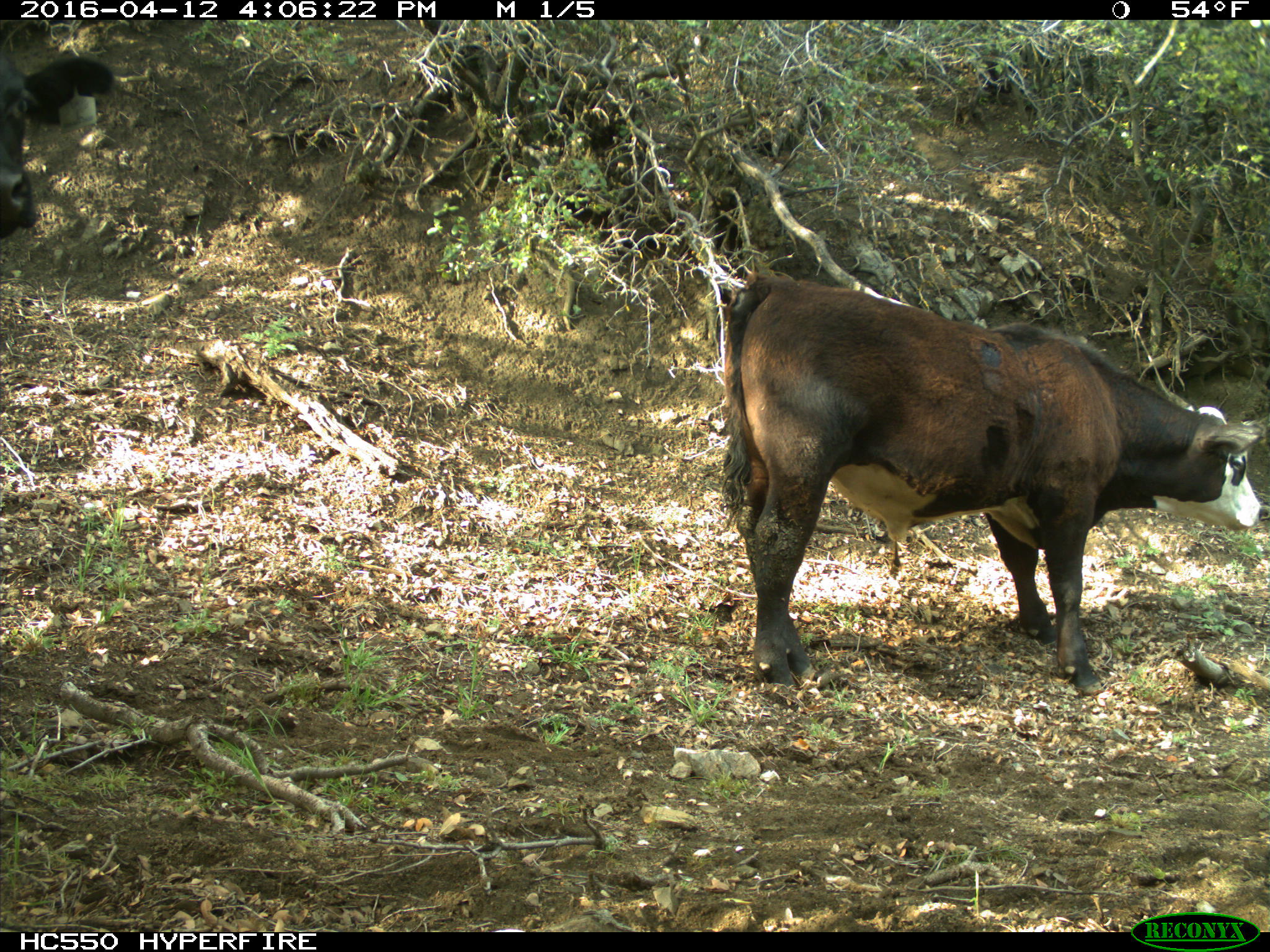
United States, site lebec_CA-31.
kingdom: Animalia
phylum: Chordata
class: Mammalia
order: Artiodactyla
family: Bovidae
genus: Bos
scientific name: Bos taurus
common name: domestic cow